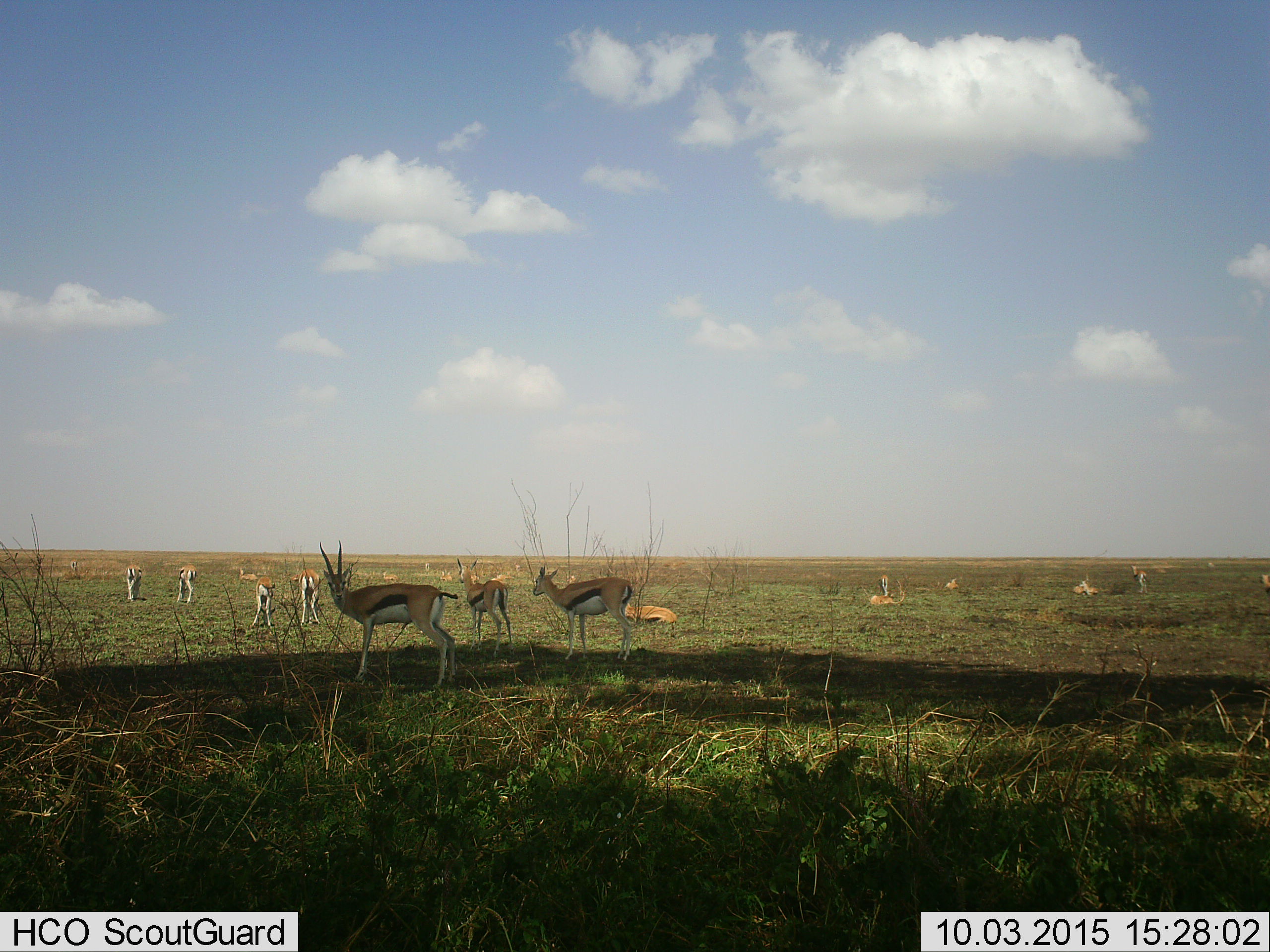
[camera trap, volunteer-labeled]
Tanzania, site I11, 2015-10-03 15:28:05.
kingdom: Animalia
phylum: Chordata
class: Mammalia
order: Artiodactyla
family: Bovidae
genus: Eudorcas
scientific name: Eudorcas thomsonii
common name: thomson's gazelle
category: gazellethomsons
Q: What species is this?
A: Gazellethomsons (thomson's gazelle) (Eudorcas thomsonii).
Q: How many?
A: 11-50.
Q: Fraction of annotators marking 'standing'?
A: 100%.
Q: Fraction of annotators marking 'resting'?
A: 100%.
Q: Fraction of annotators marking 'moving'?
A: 33%.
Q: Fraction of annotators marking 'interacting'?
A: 0%.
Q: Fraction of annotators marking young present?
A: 22%.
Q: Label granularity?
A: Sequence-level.